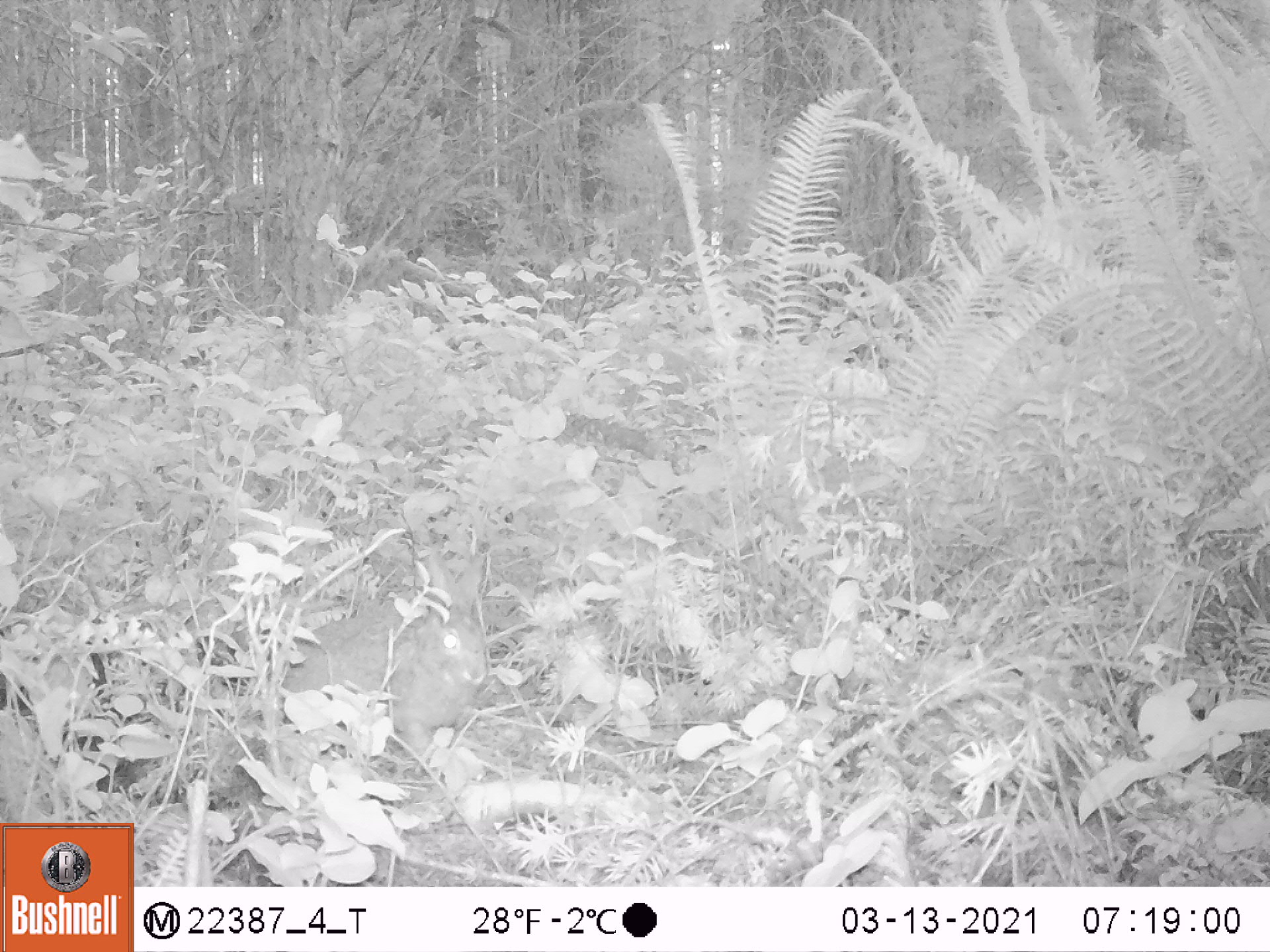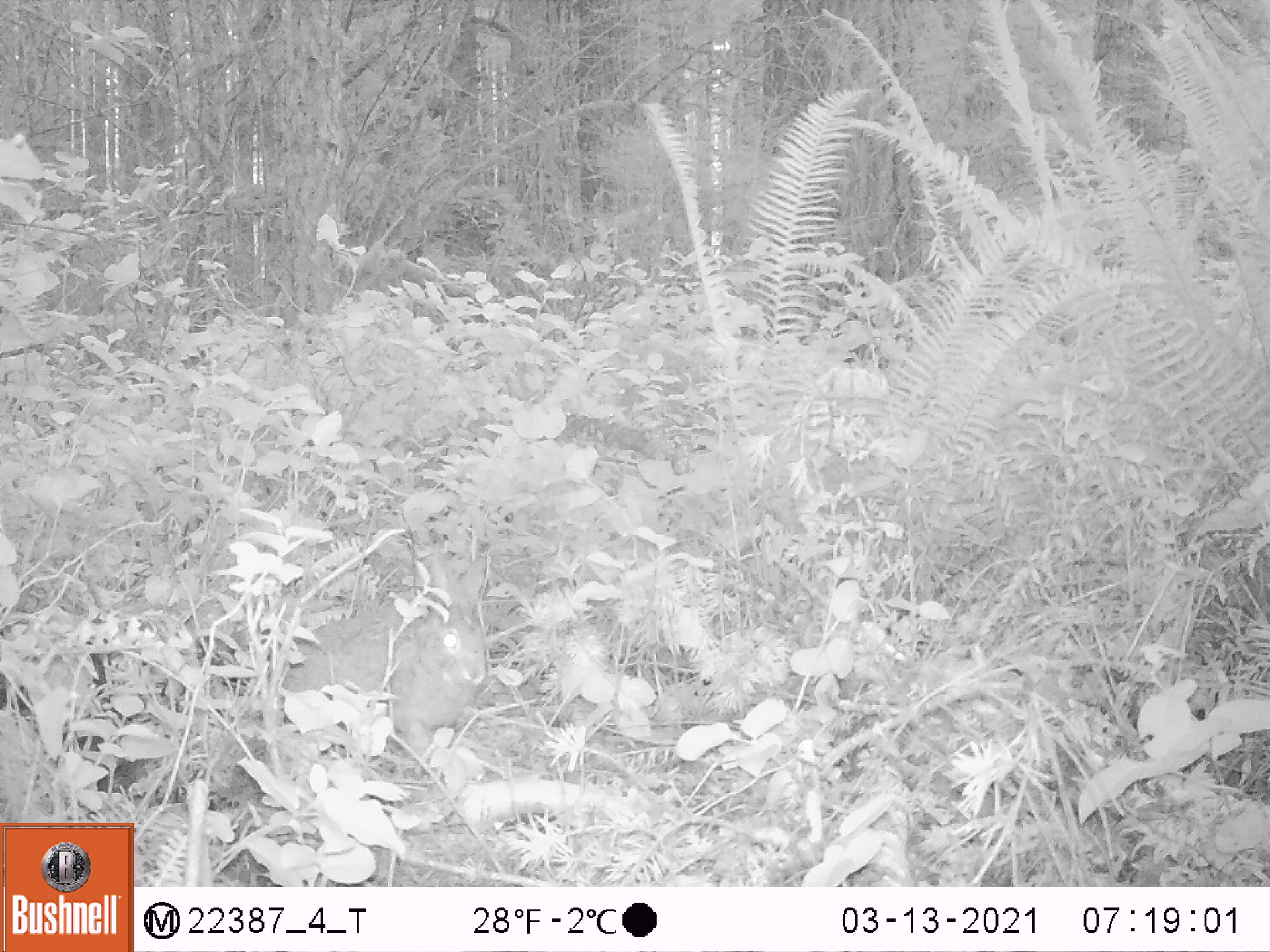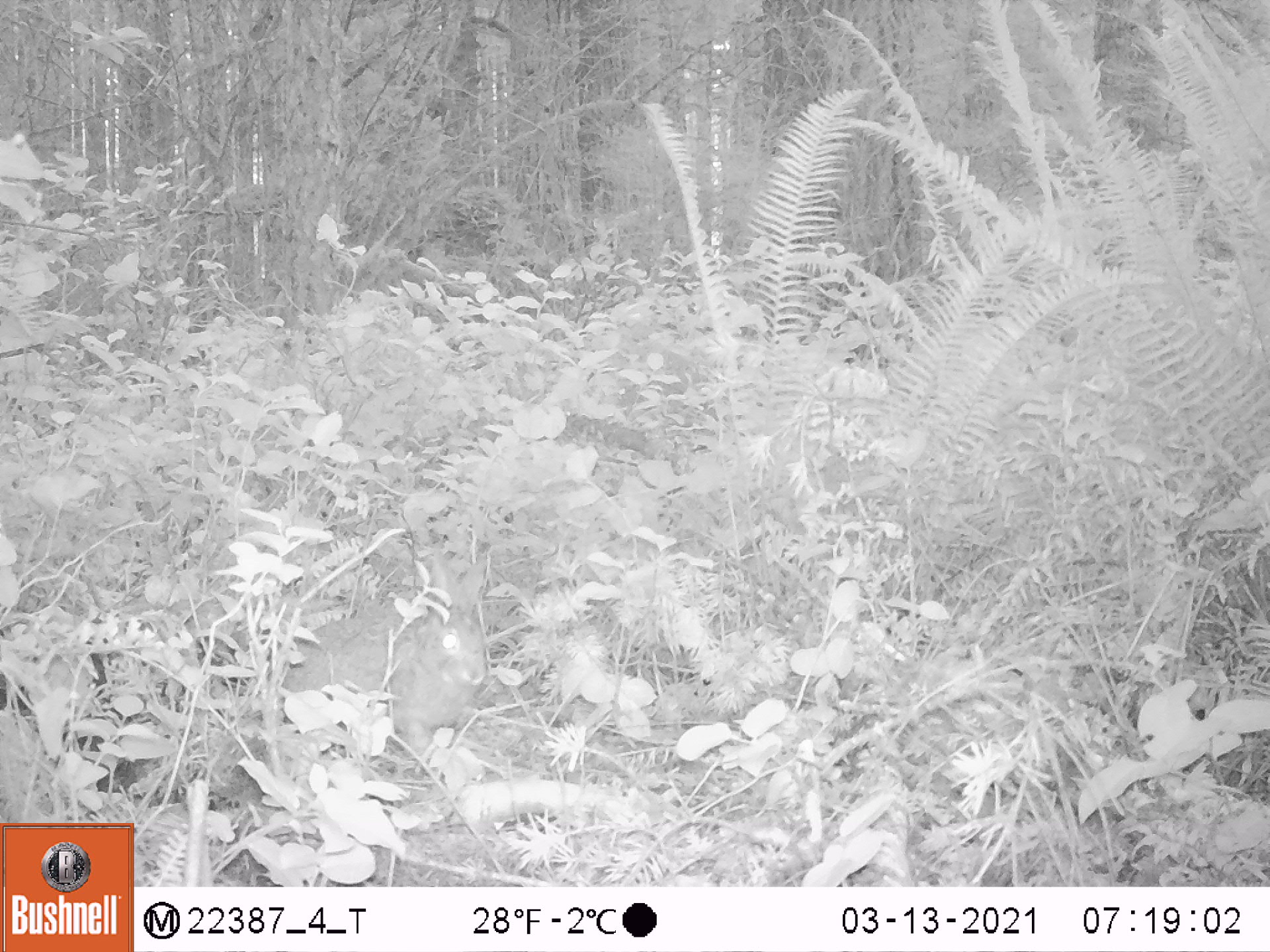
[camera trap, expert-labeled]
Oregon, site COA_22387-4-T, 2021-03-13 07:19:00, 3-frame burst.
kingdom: Animalia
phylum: Chordata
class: Mammalia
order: Lagomorpha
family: Leporidae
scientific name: Leporidae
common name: hares and rabbits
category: leporidae family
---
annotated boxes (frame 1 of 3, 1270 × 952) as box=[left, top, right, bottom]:
leporidae family: box=[273, 542, 493, 764]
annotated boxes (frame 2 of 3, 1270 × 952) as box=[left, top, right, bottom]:
leporidae family: box=[265, 539, 500, 766]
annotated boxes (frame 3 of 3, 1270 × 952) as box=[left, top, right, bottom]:
leporidae family: box=[267, 549, 494, 765]